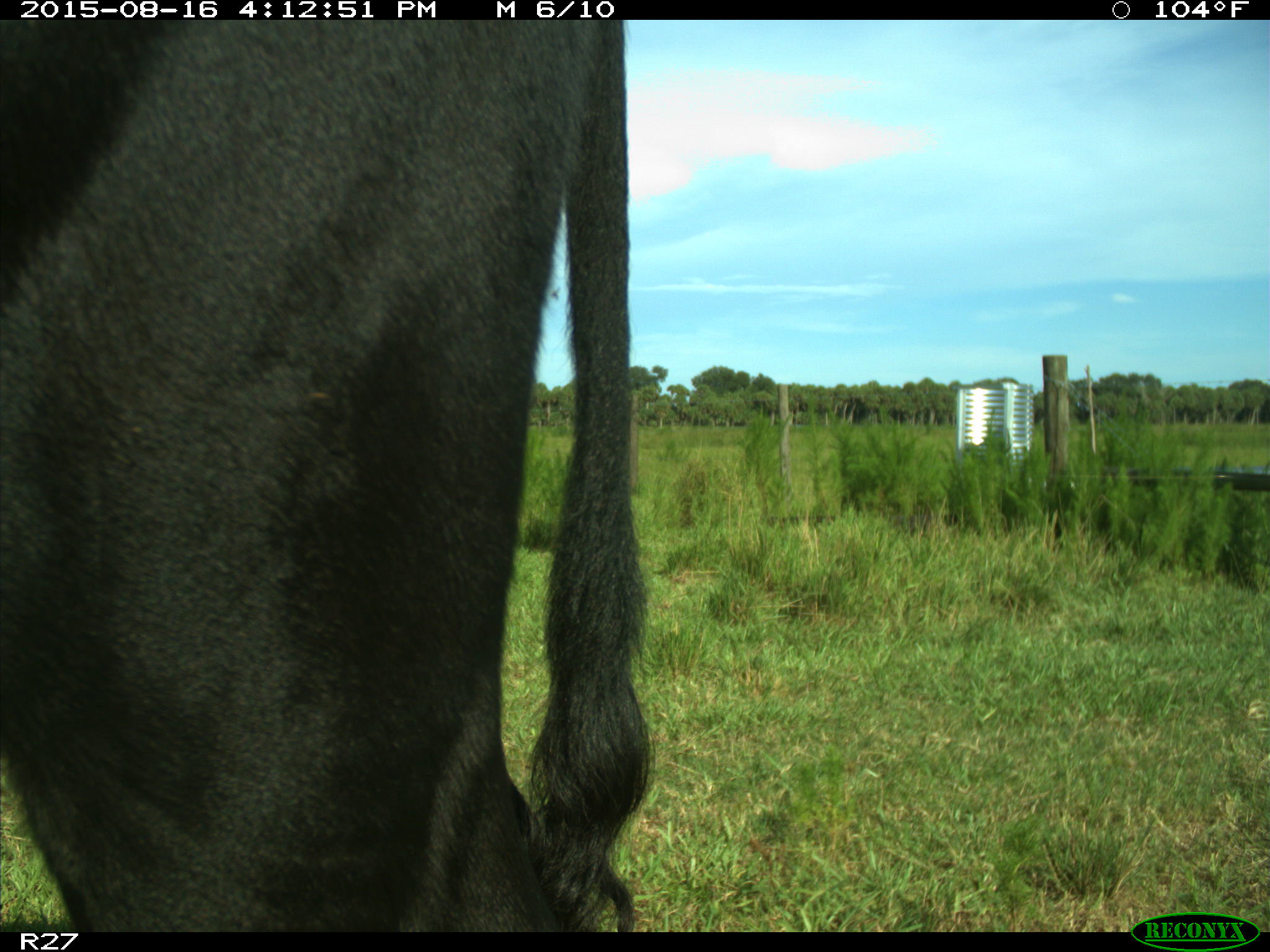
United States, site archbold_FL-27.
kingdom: Animalia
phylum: Chordata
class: Mammalia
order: Artiodactyla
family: Bovidae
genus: Bos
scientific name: Bos taurus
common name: domestic cow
Bos taurus (domestic cow).